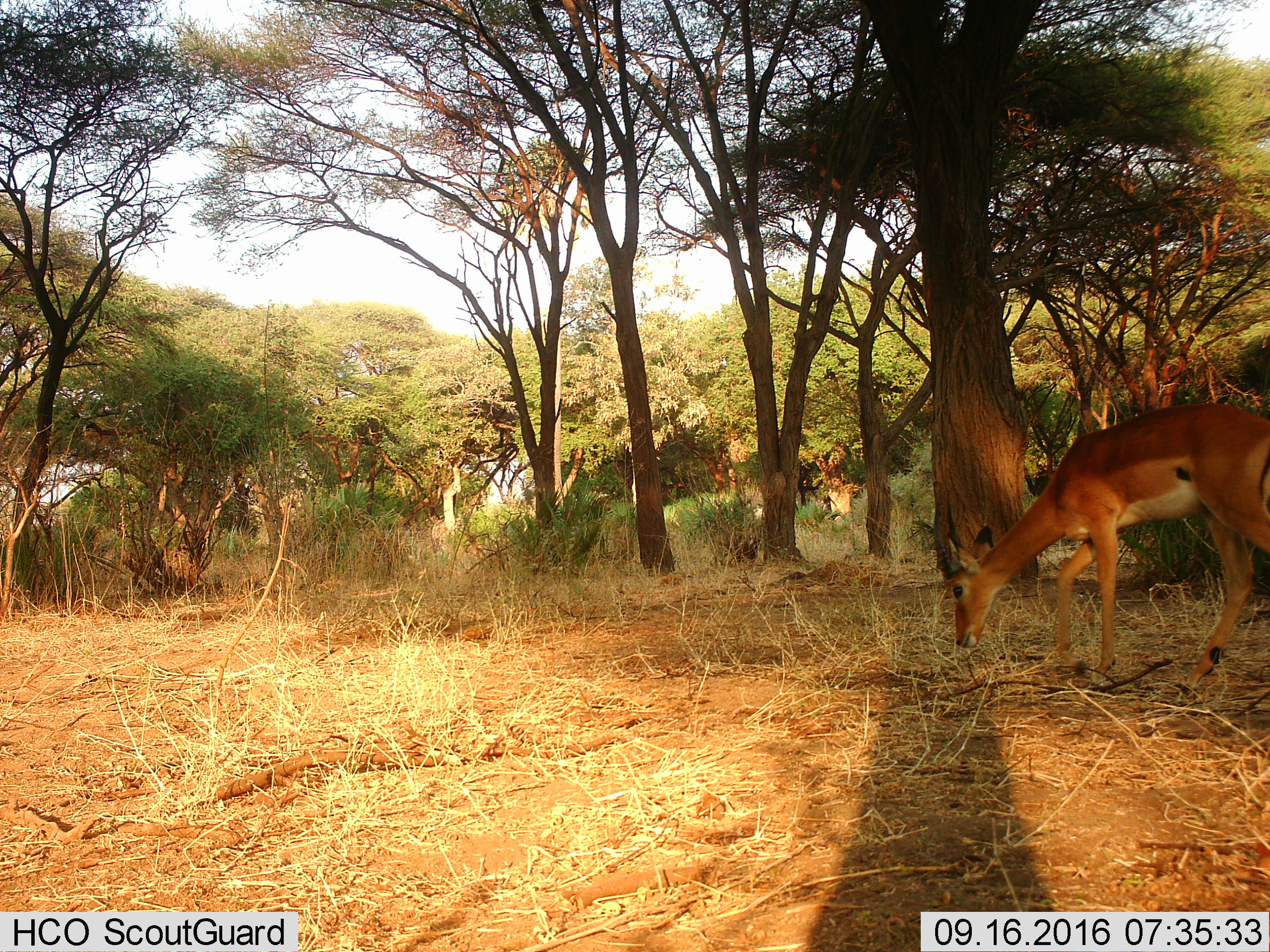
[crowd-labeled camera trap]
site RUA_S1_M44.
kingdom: Animalia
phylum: Chordata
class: Mammalia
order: Artiodactyla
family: Bovidae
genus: Aepyceros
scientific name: Aepyceros melampus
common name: impala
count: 1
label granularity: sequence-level